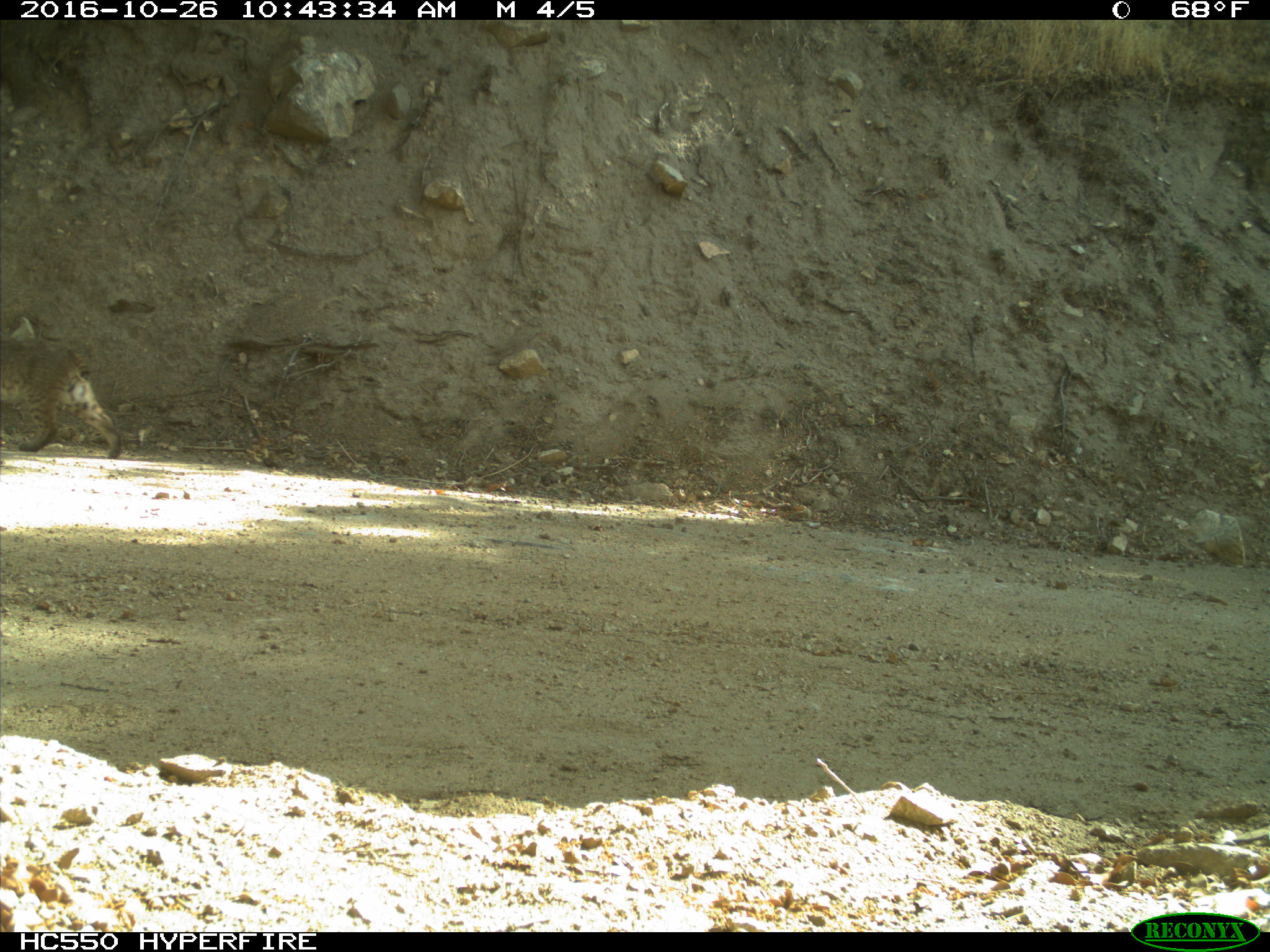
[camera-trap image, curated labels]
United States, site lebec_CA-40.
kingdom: Animalia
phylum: Chordata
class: Mammalia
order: Carnivora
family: Felidae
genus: Lynx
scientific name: Lynx rufus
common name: bobcat